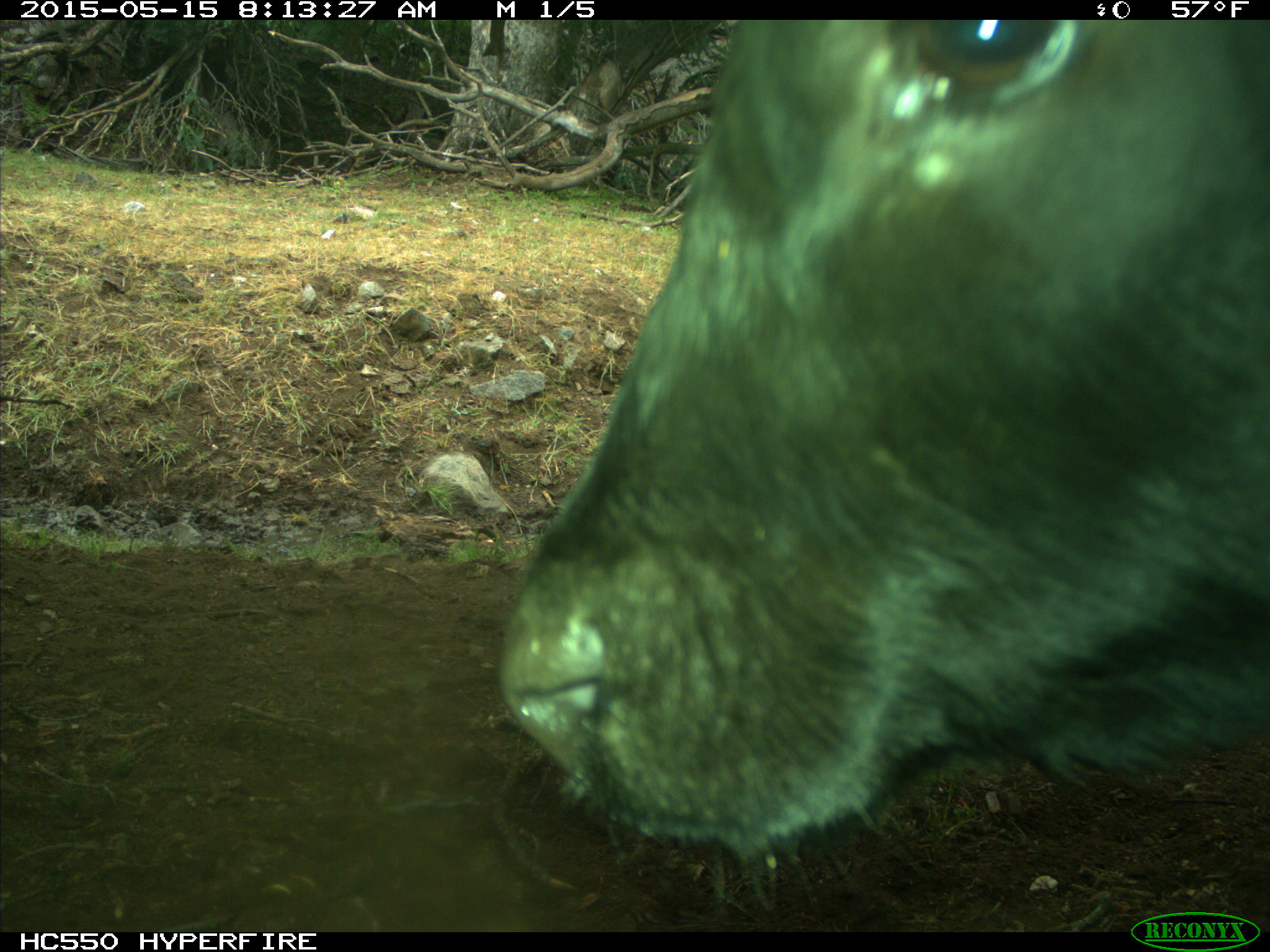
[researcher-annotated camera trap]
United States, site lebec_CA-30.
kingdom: Animalia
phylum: Chordata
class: Mammalia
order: Artiodactyla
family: Bovidae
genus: Bos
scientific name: Bos taurus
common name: domestic cow